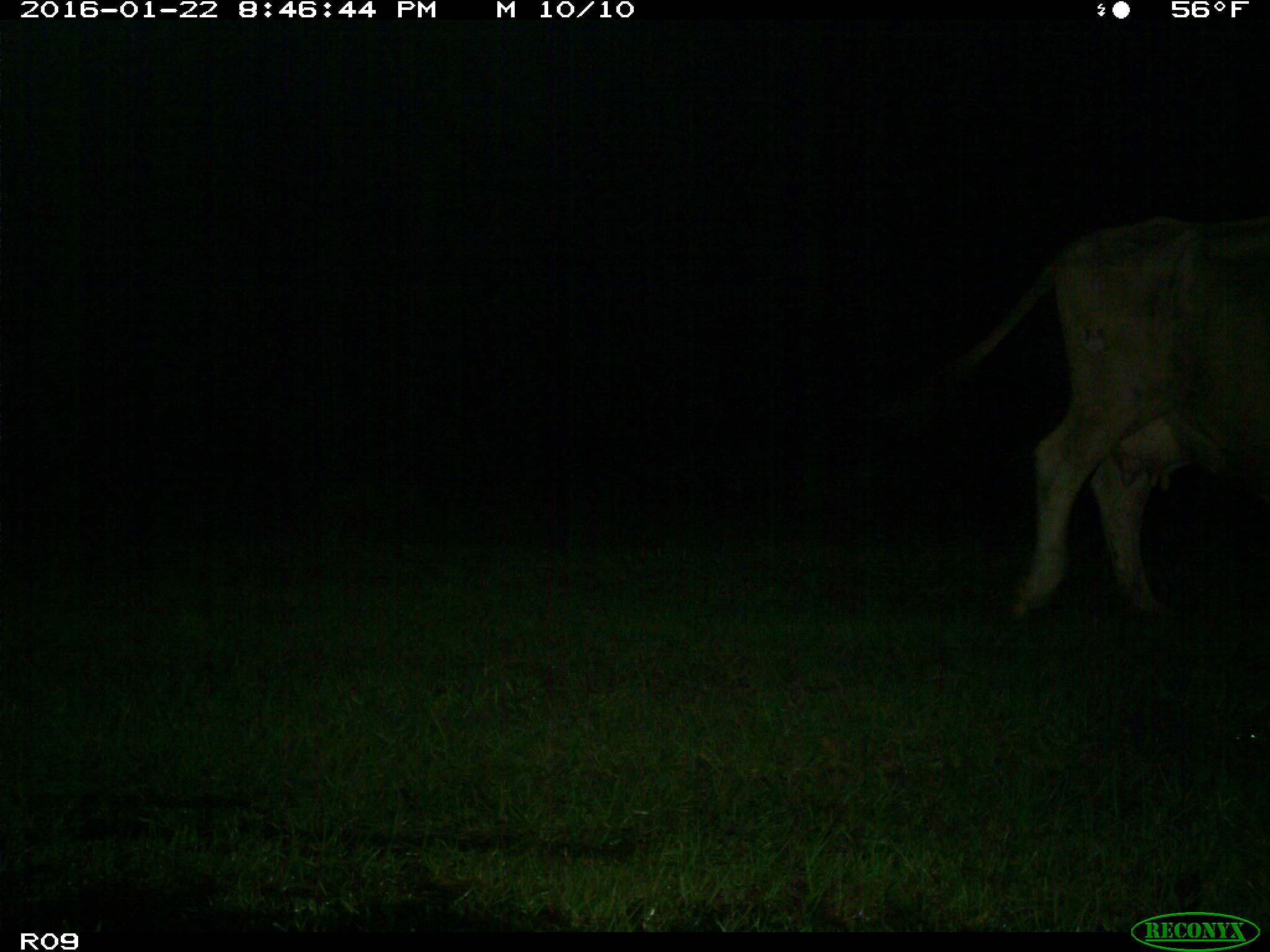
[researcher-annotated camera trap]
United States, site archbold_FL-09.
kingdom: Animalia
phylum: Chordata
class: Mammalia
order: Artiodactyla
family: Bovidae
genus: Bos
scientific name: Bos taurus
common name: domestic cow